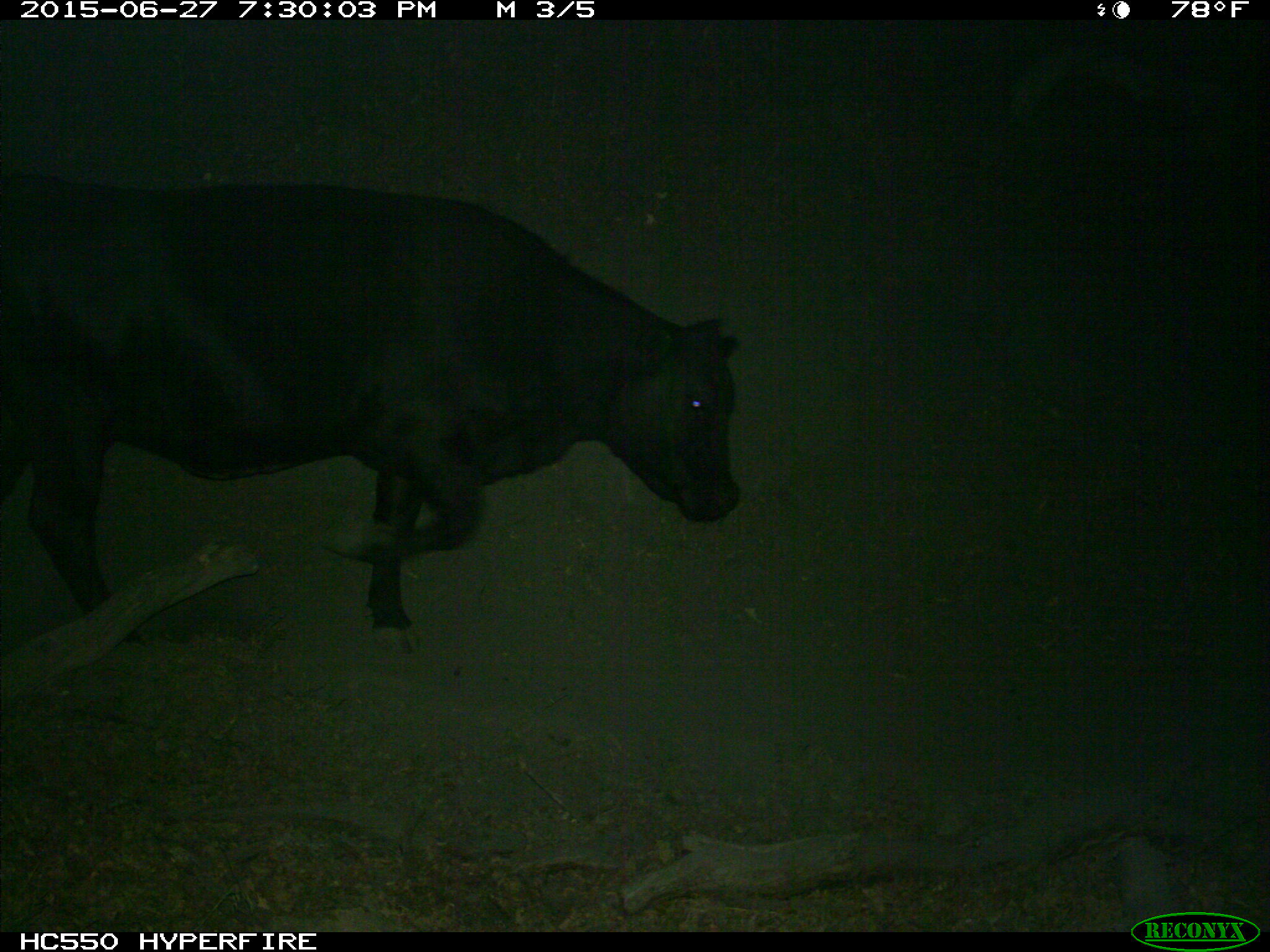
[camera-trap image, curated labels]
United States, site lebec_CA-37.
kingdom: Animalia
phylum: Chordata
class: Mammalia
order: Artiodactyla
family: Bovidae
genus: Bos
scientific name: Bos taurus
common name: domestic cow